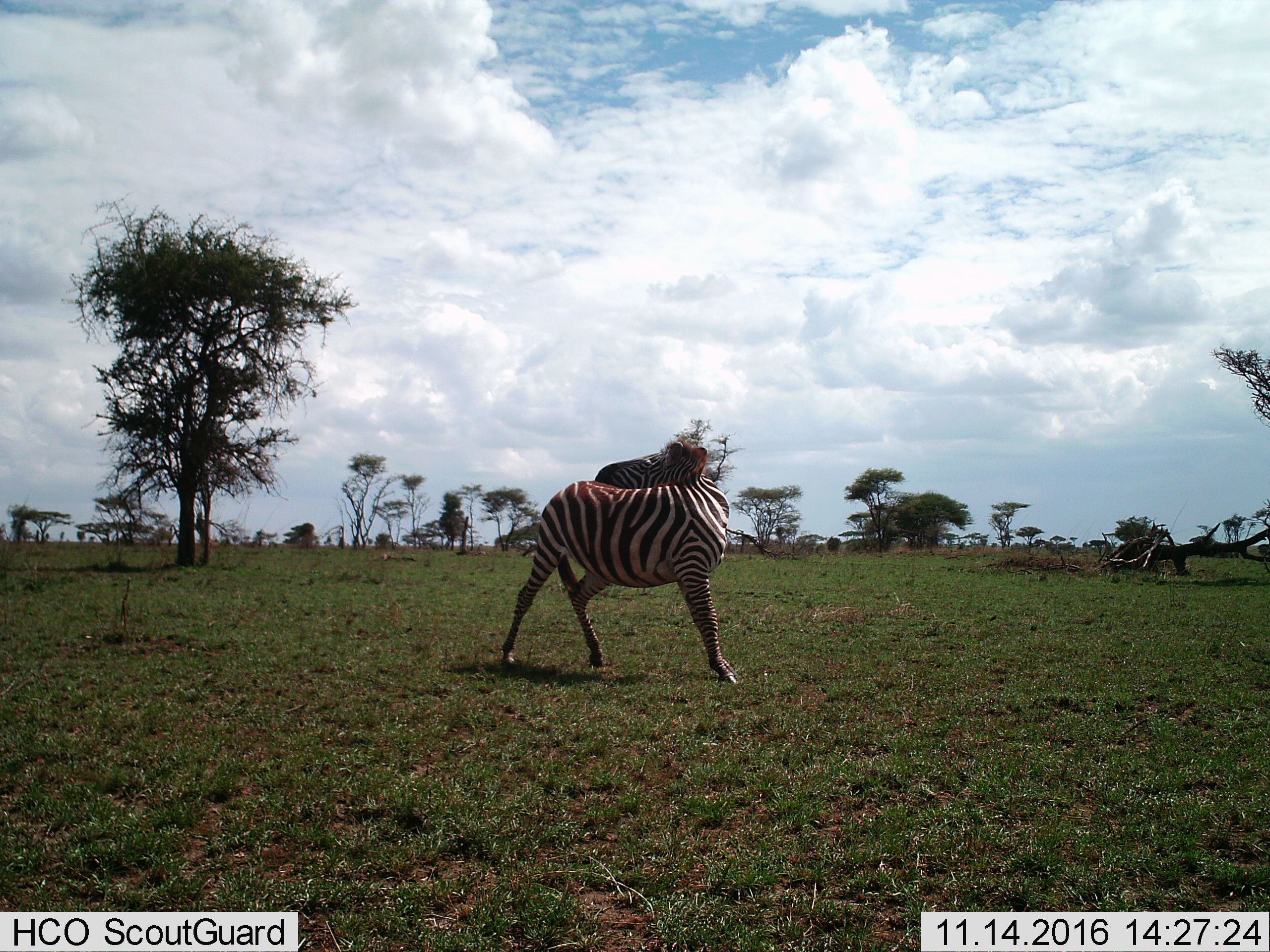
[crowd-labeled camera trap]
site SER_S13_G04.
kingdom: Animalia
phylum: Chordata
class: Mammalia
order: Perissodactyla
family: Equidae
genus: Equus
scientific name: Equus quagga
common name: plains zebra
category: zebraplains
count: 1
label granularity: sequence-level